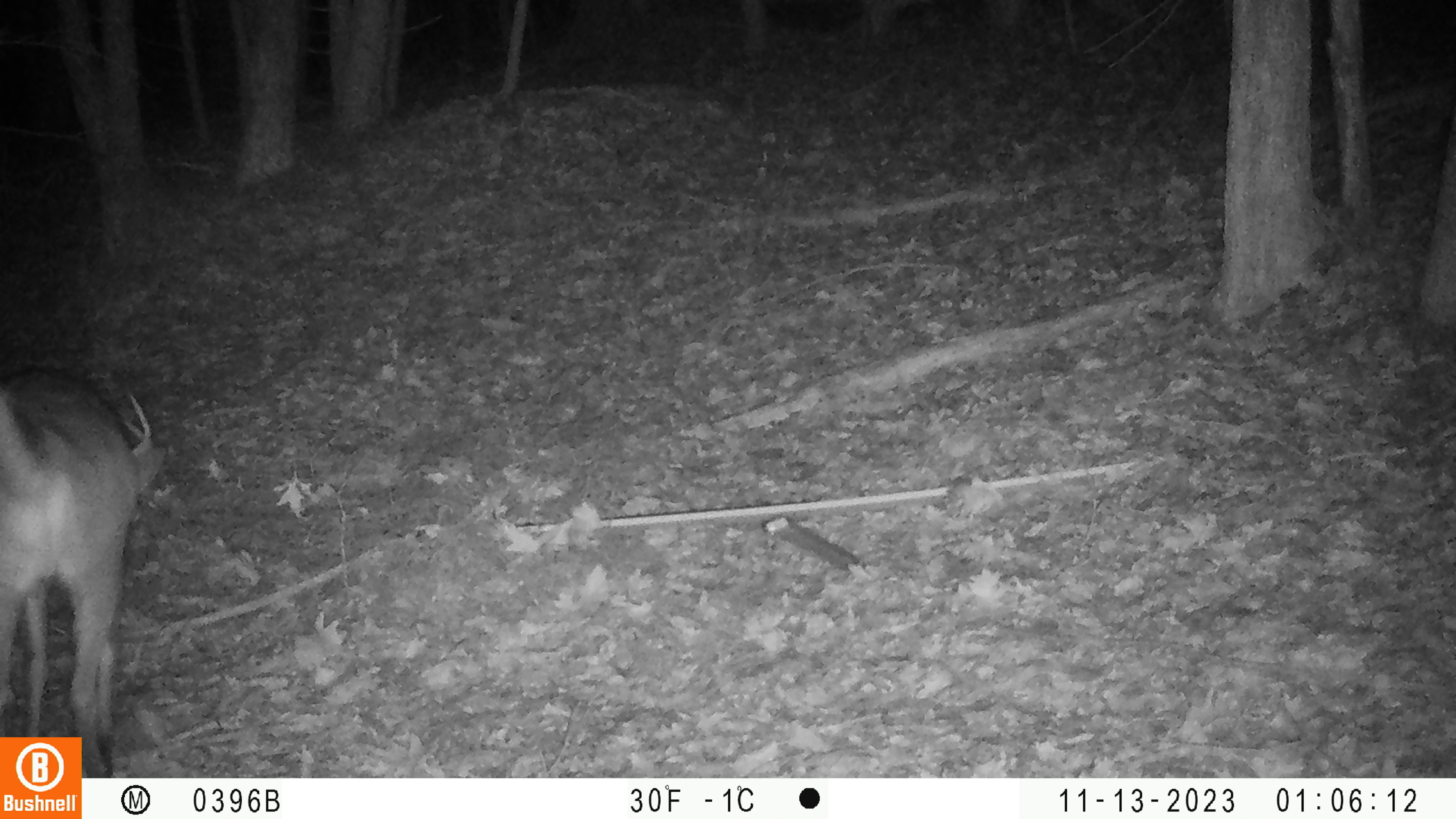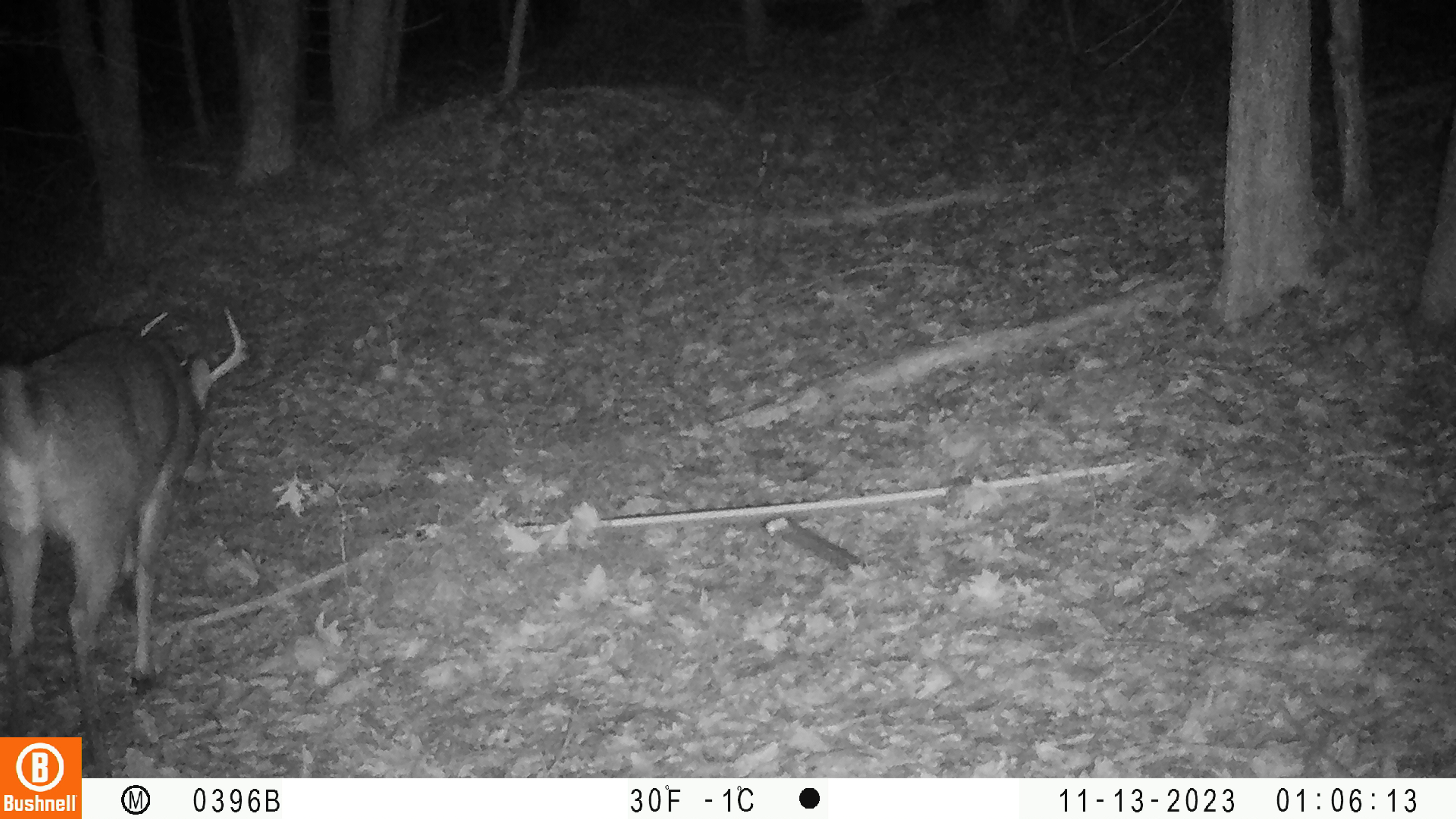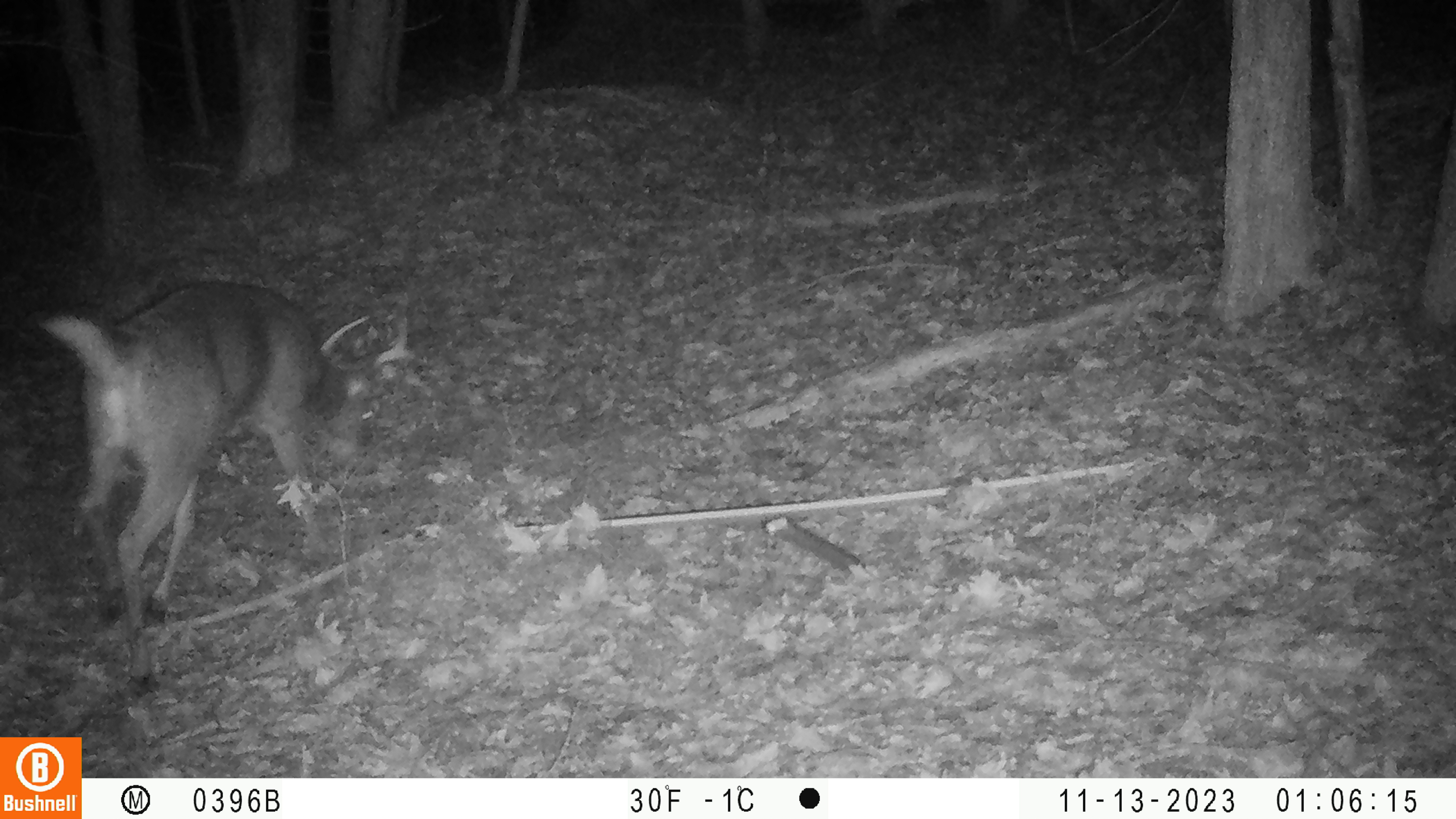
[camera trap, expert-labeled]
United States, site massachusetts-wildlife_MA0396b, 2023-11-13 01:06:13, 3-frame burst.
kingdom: Animalia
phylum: Chordata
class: Mammalia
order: Artiodactyla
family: Cervidae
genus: Odocoileus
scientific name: Odocoileus virginianus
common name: white-tailed deer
White-tailed deer (Odocoileus virginianus).